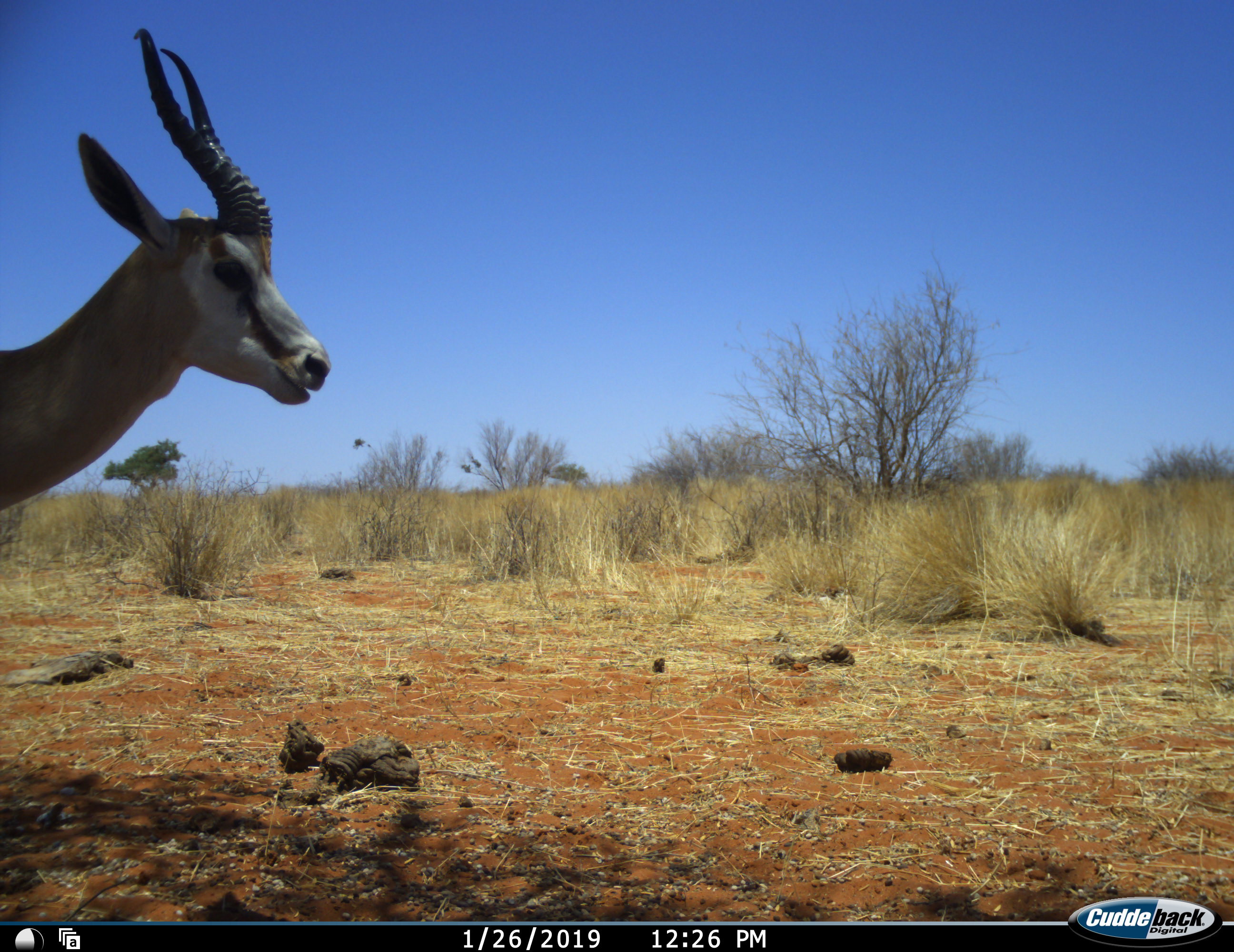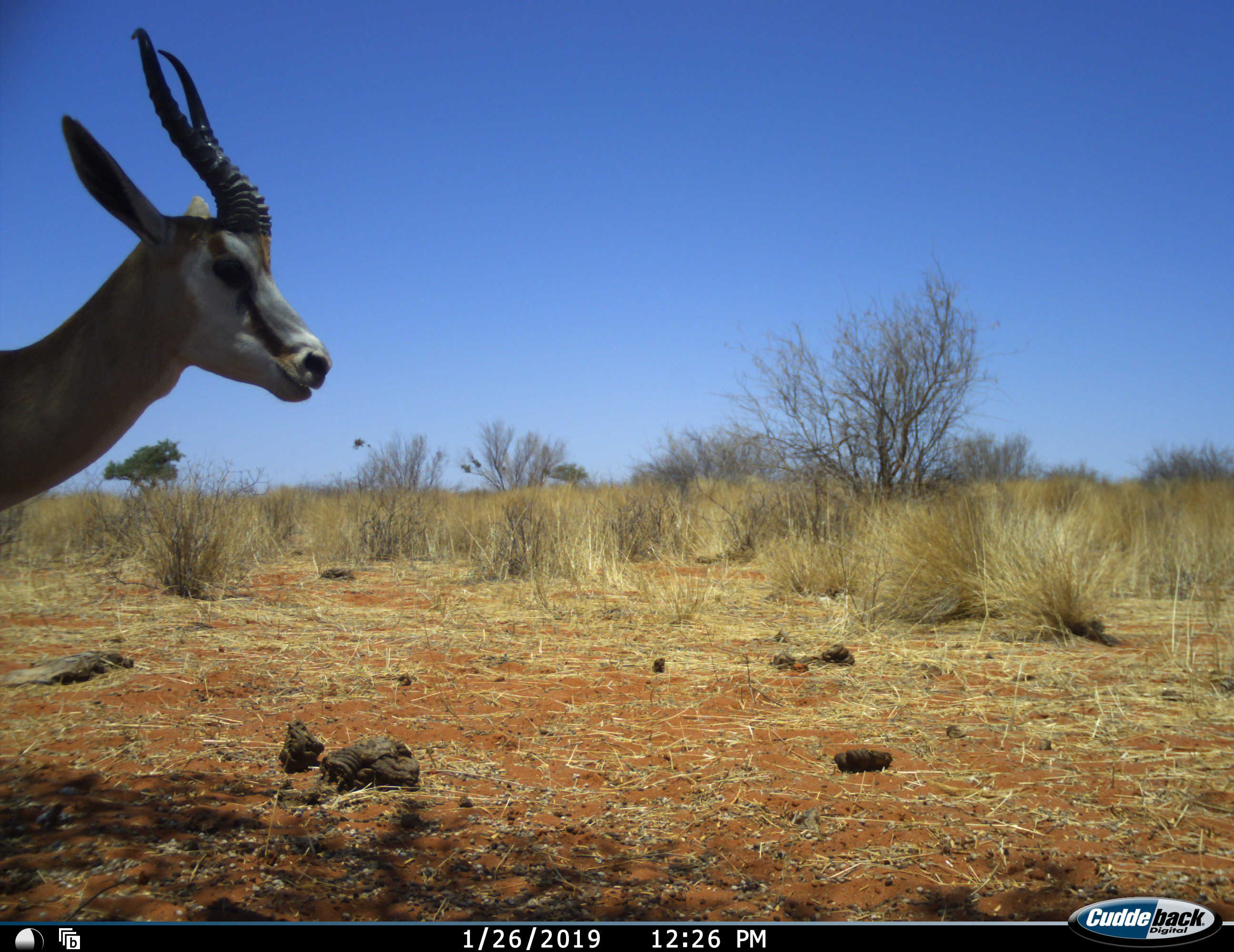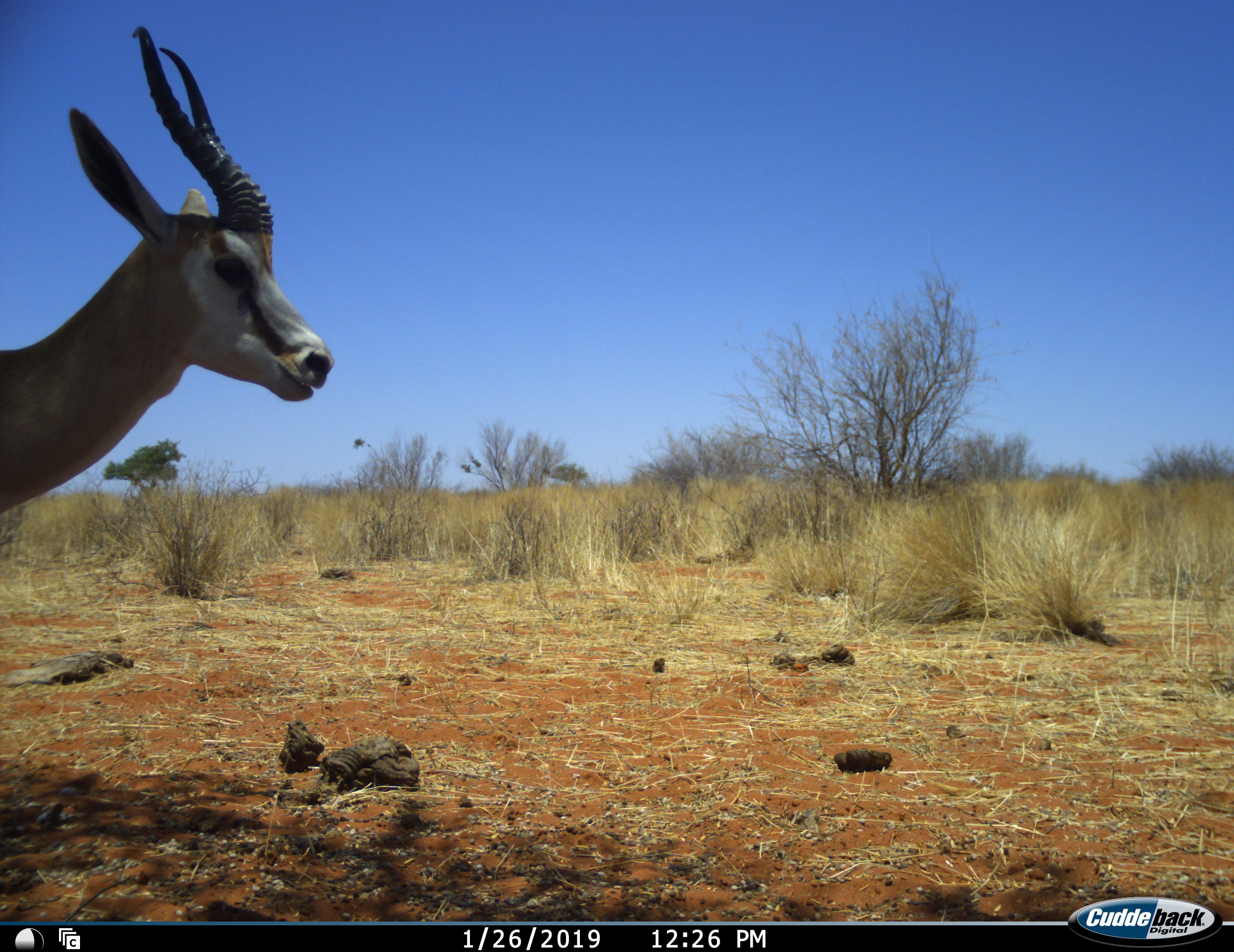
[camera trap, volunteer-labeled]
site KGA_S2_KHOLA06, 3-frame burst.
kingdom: Animalia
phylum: Chordata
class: Mammalia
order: Artiodactyla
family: Bovidae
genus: Antidorcas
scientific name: Antidorcas marsupialis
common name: springbok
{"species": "springbok (Antidorcas marsupialis)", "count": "1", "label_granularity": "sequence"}